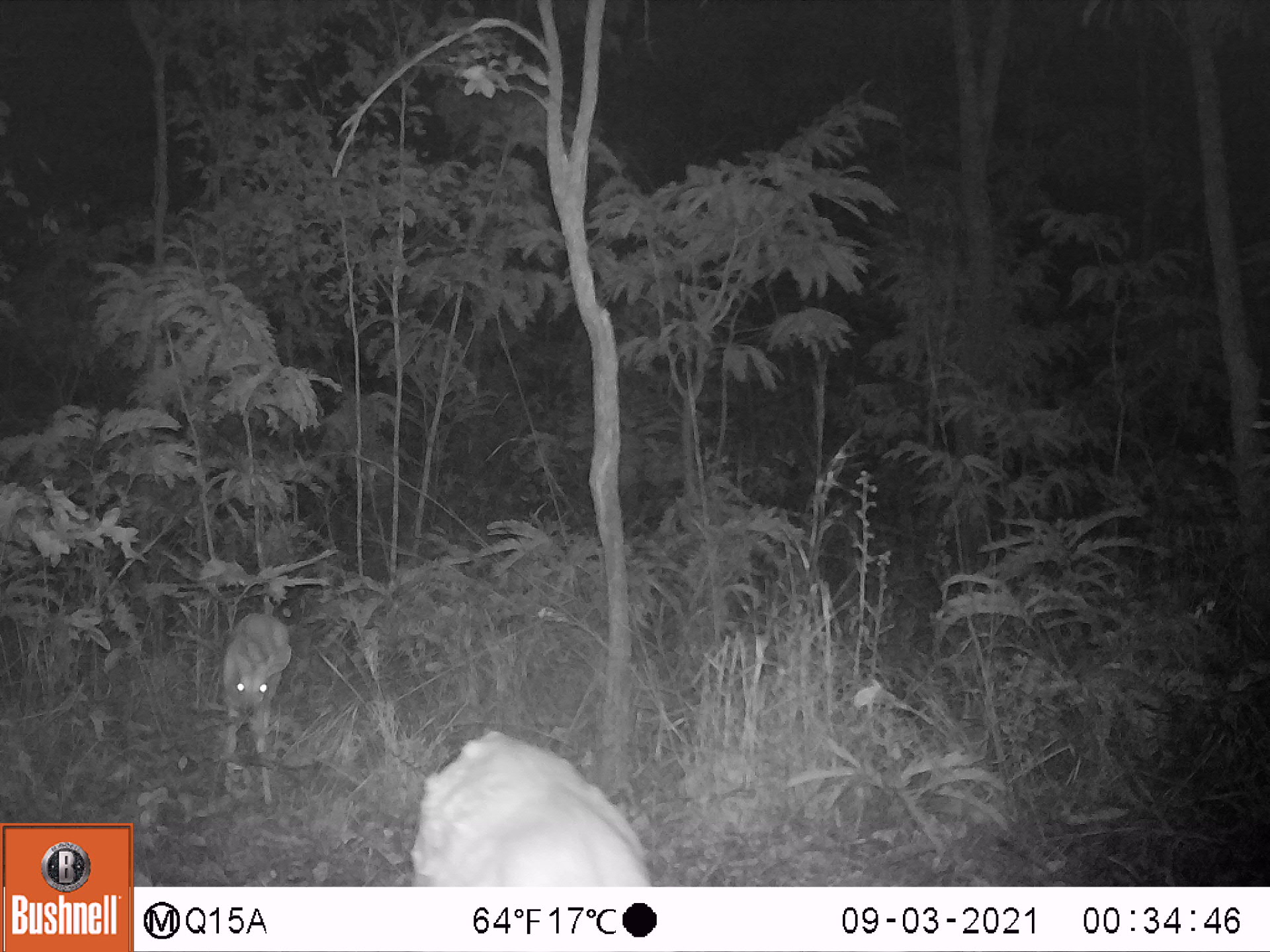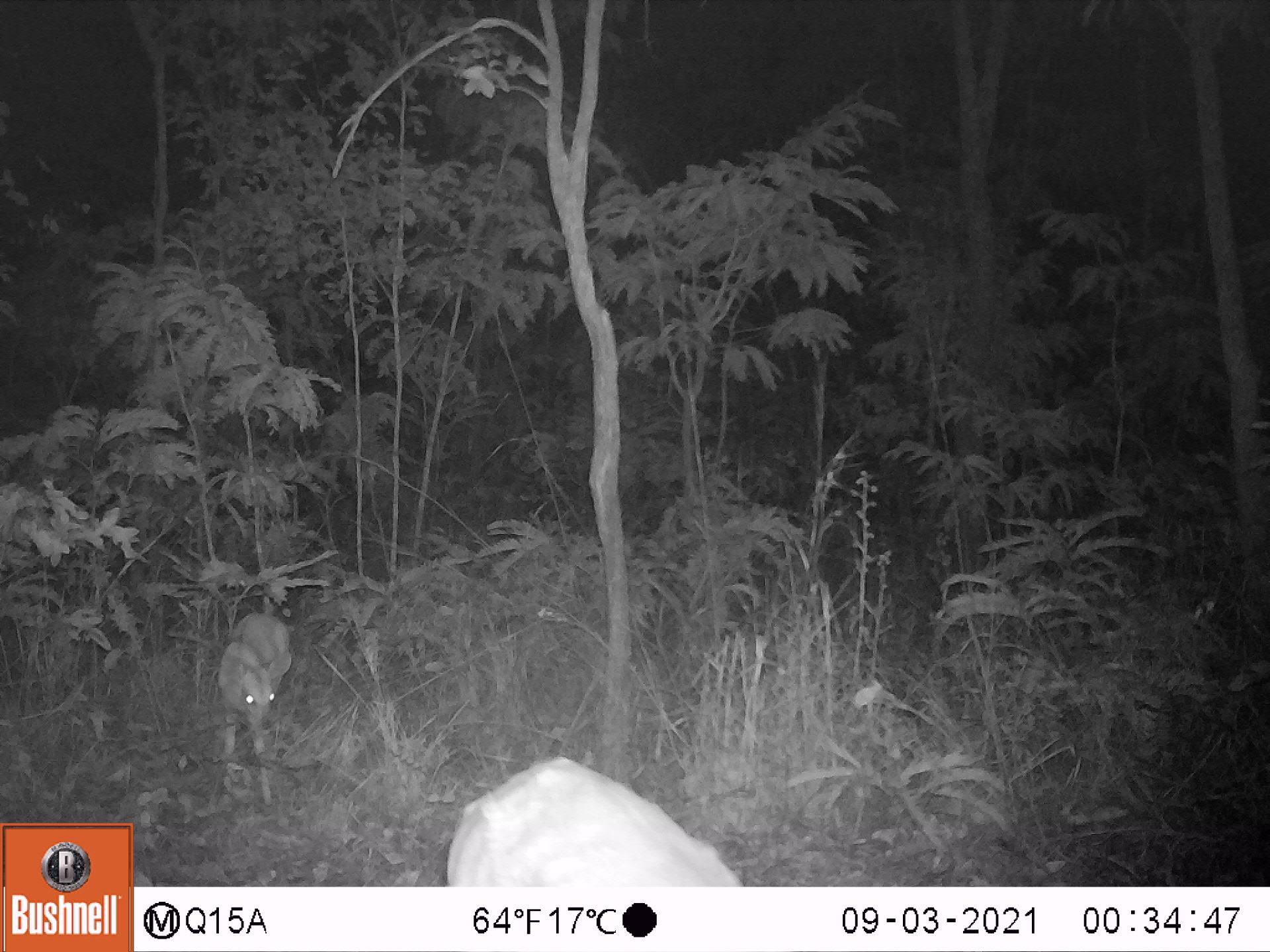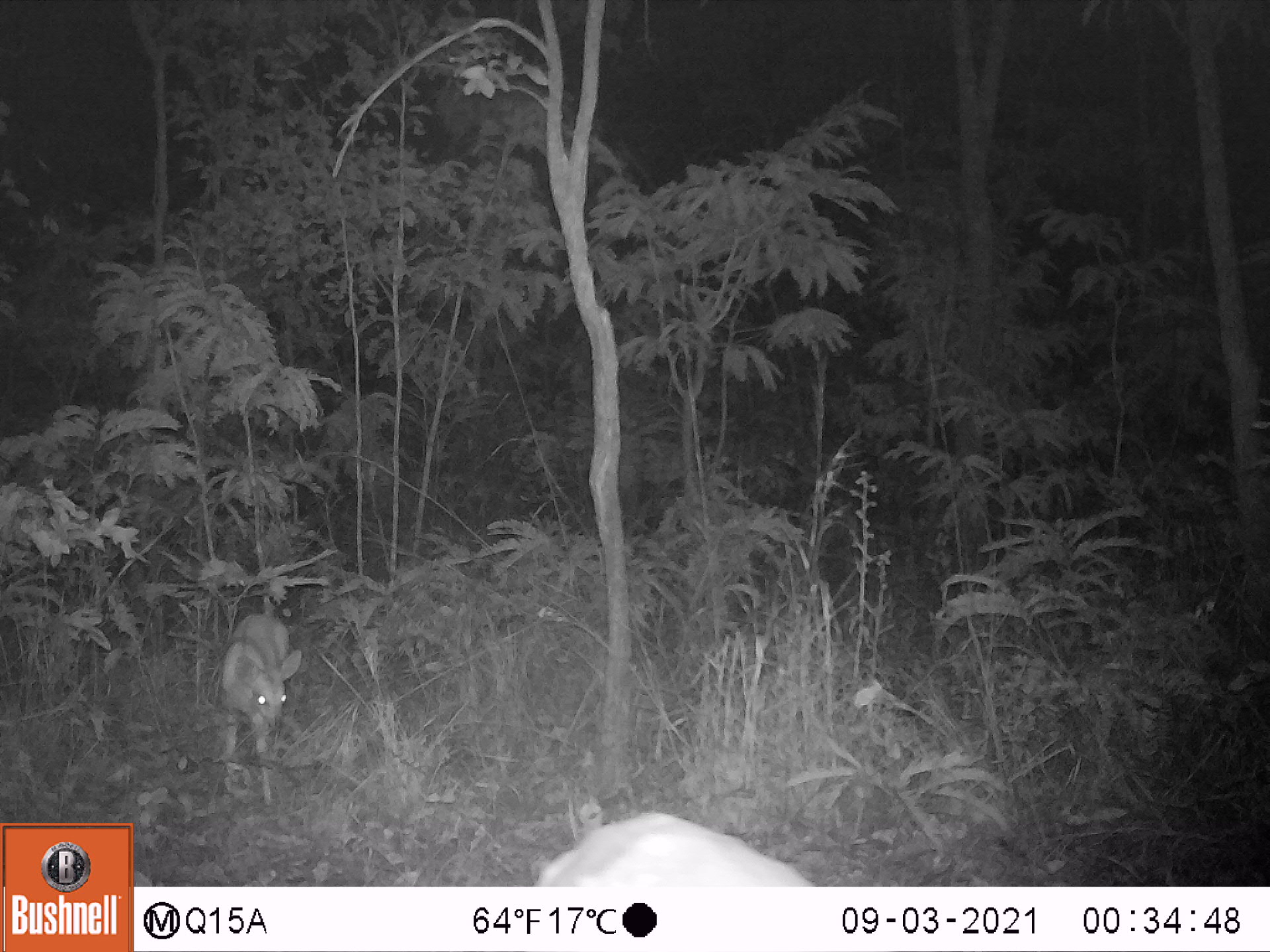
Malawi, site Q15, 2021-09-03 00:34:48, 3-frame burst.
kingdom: Animalia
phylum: Chordata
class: Mammalia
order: Artiodactyla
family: Bovidae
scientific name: Antilopinae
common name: small antelope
Small antelope (Antilopinae), count 2.